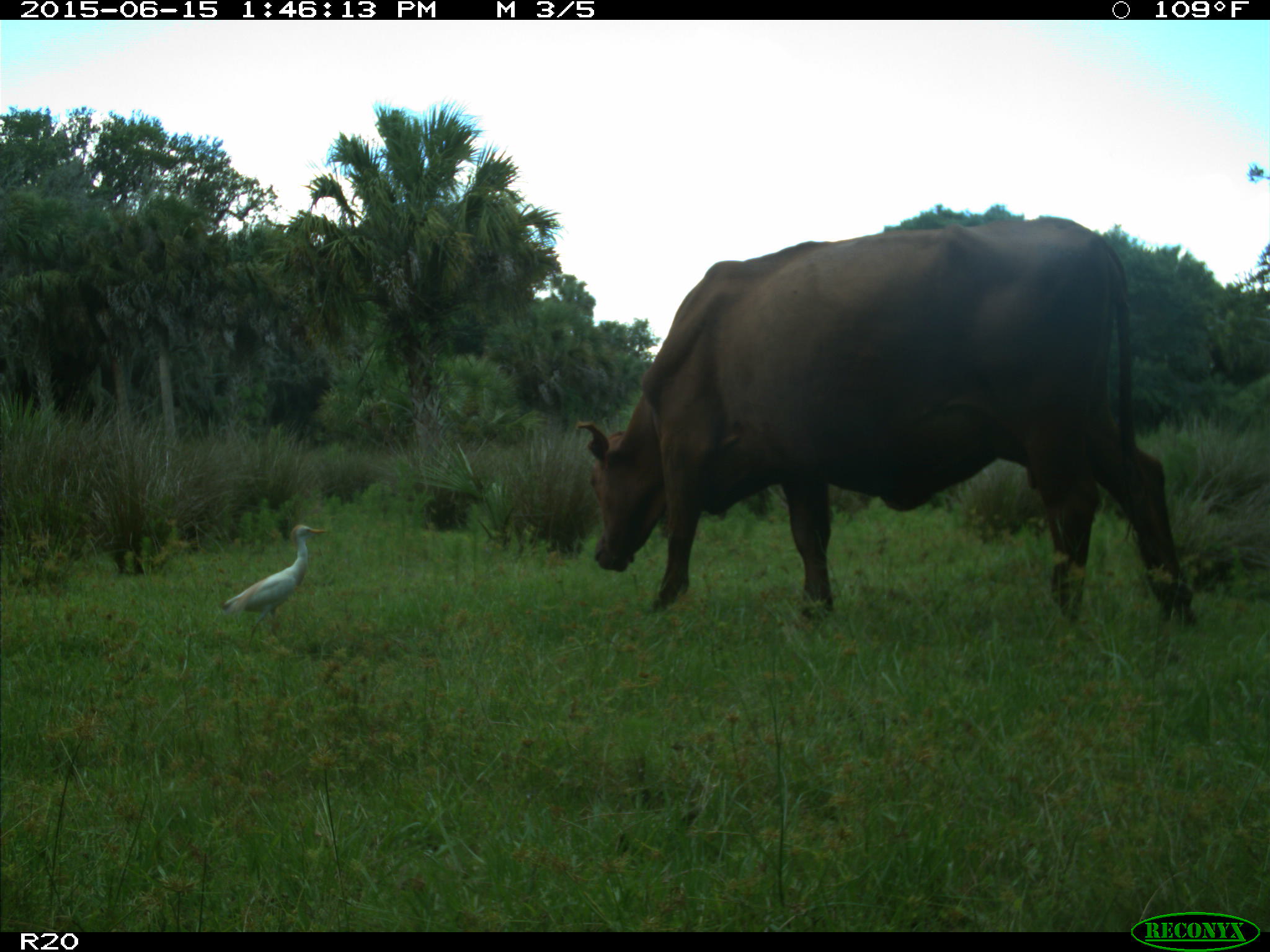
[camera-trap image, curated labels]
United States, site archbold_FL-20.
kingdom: Animalia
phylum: Chordata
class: Mammalia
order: Artiodactyla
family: Bovidae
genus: Bos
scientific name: Bos taurus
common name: domestic cow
Bos taurus (domestic cow).